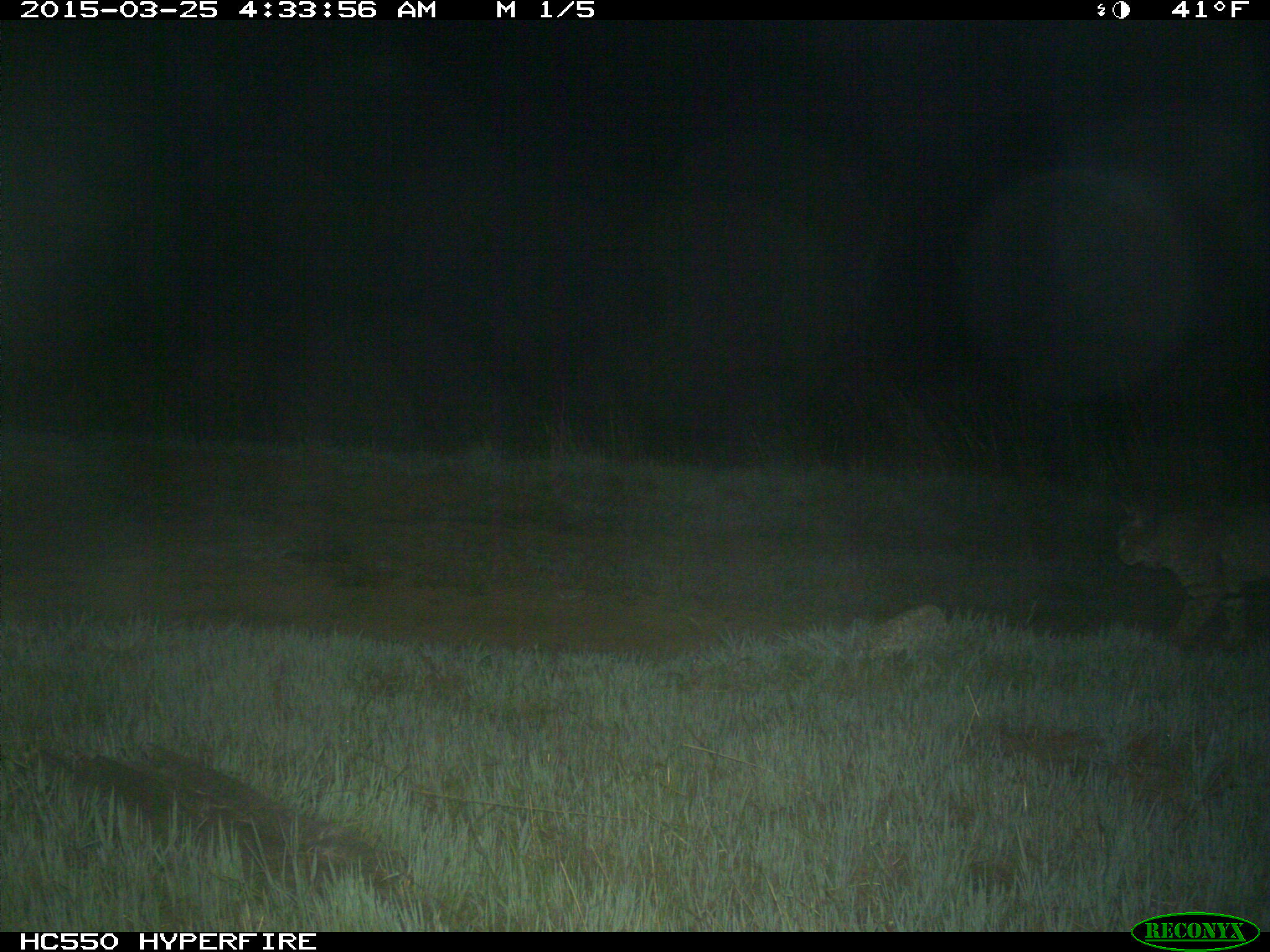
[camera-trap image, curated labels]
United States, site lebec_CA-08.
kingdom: Animalia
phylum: Chordata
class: Mammalia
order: Carnivora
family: Felidae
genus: Lynx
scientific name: Lynx rufus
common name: bobcat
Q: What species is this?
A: Lynx rufus (bobcat).